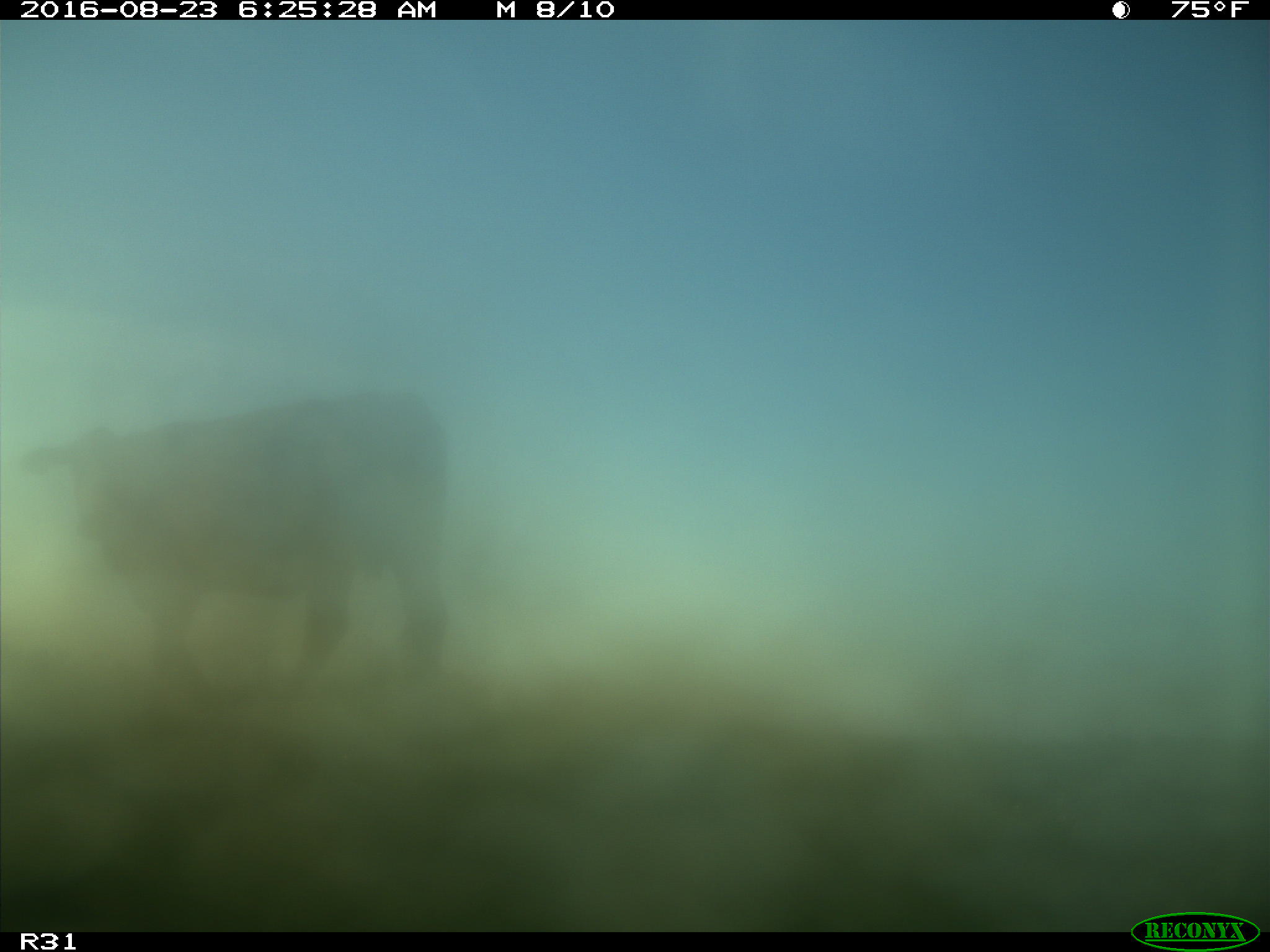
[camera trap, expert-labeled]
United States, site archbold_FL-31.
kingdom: Animalia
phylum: Chordata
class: Mammalia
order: Artiodactyla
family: Bovidae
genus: Bos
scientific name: Bos taurus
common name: domestic cow